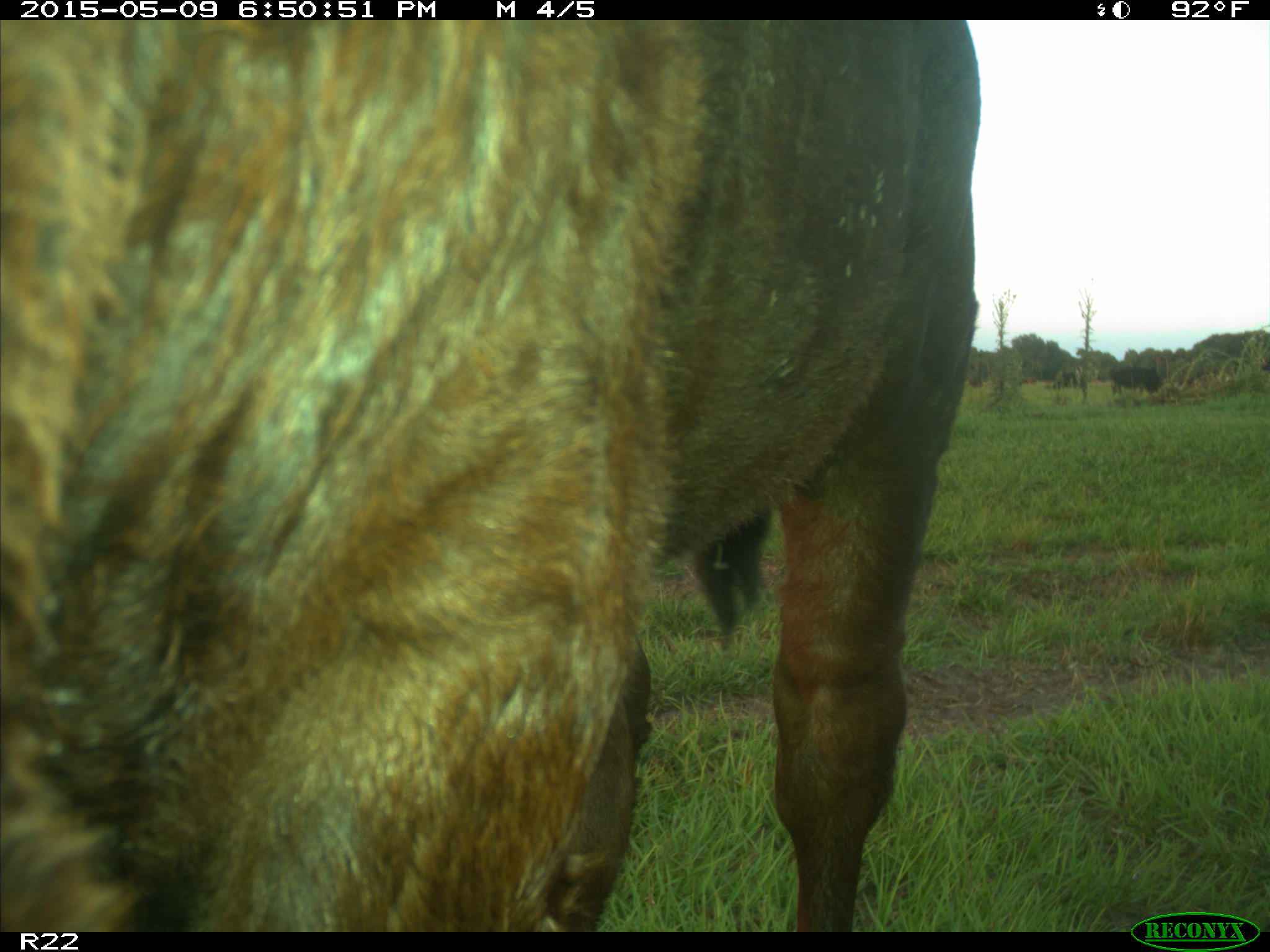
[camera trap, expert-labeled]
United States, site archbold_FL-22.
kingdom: Animalia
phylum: Chordata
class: Mammalia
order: Artiodactyla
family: Bovidae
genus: Bos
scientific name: Bos taurus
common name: domestic cow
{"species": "Bos taurus (domestic cow)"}